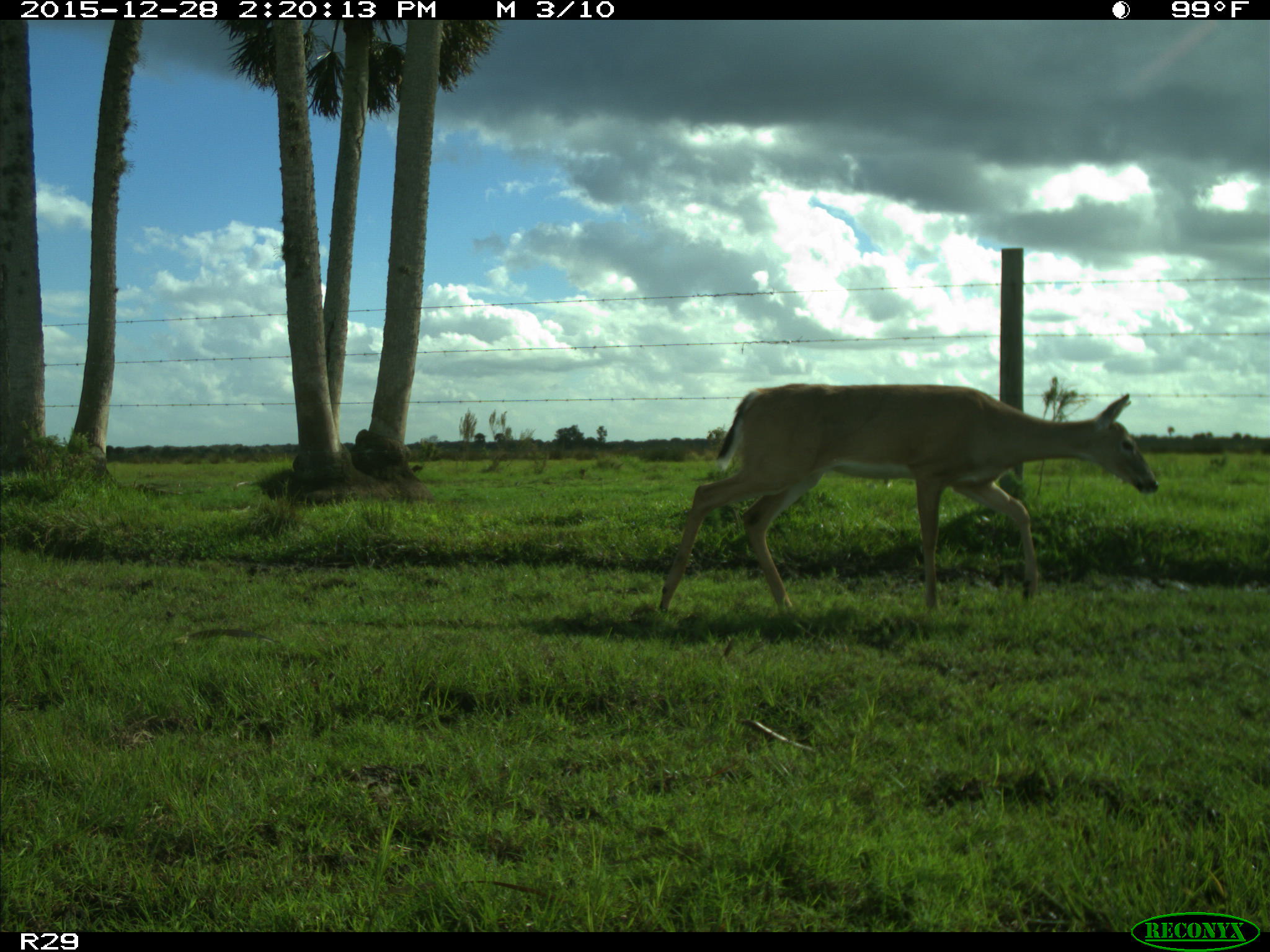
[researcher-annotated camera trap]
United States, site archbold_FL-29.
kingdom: Animalia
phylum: Chordata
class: Mammalia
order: Artiodactyla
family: Cervidae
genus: Odocoileus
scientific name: Odocoileus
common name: deer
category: unidentified deer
Unidentified deer (deer) (Odocoileus).